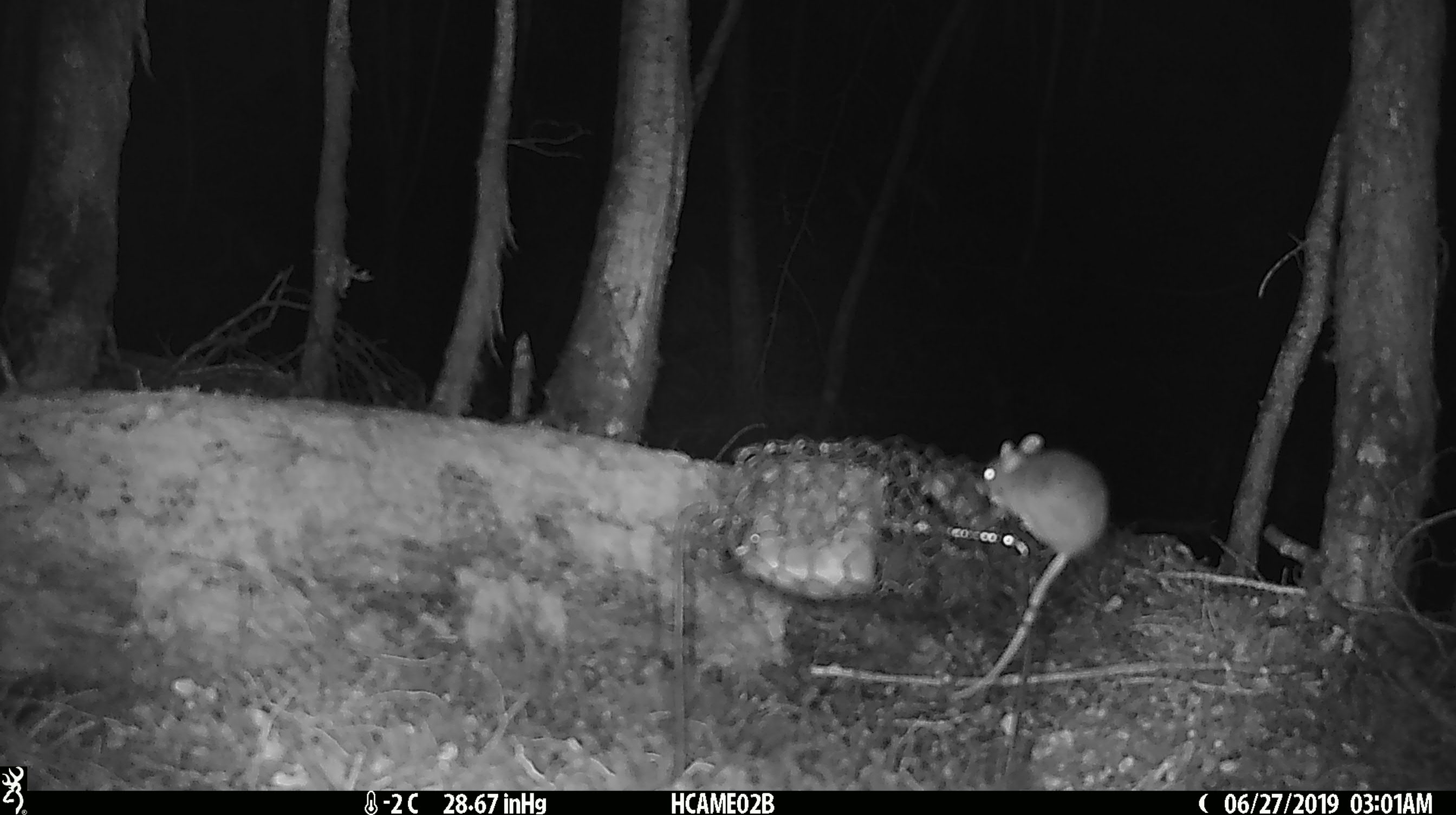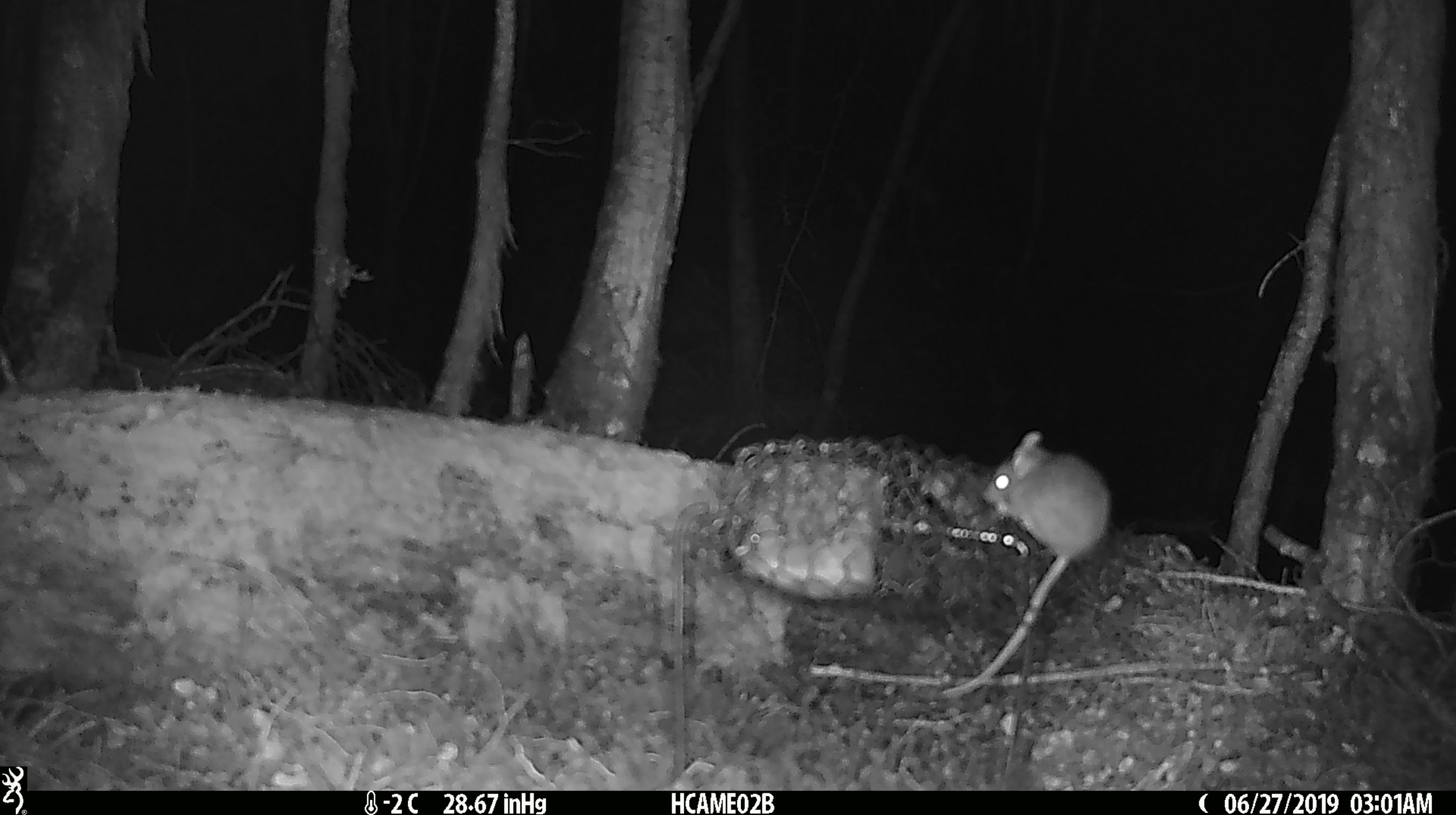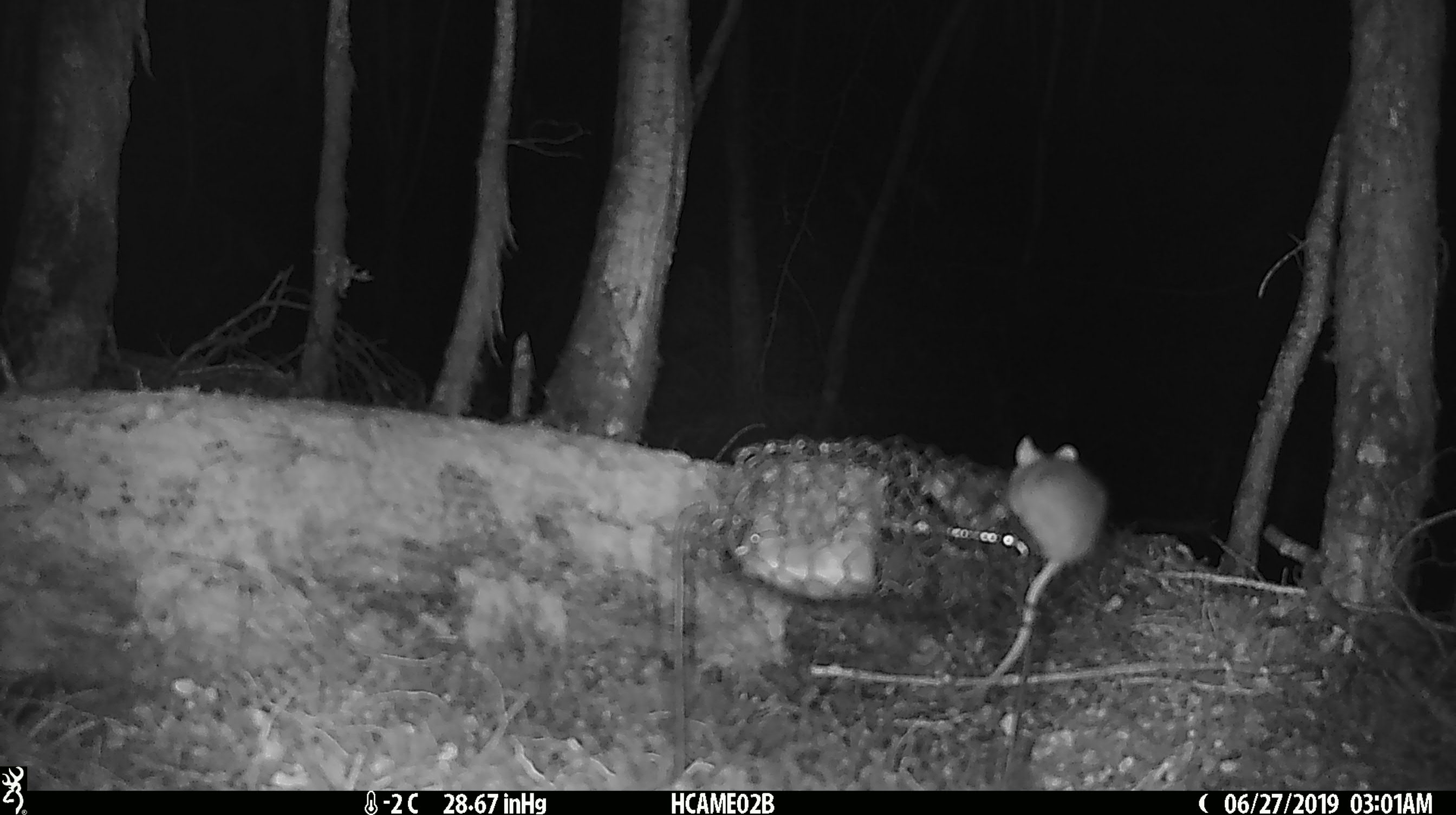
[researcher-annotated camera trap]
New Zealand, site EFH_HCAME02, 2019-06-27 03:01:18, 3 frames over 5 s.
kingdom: Animalia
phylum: Chordata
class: Mammalia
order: Rodentia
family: Muridae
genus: Mus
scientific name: Mus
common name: mouse